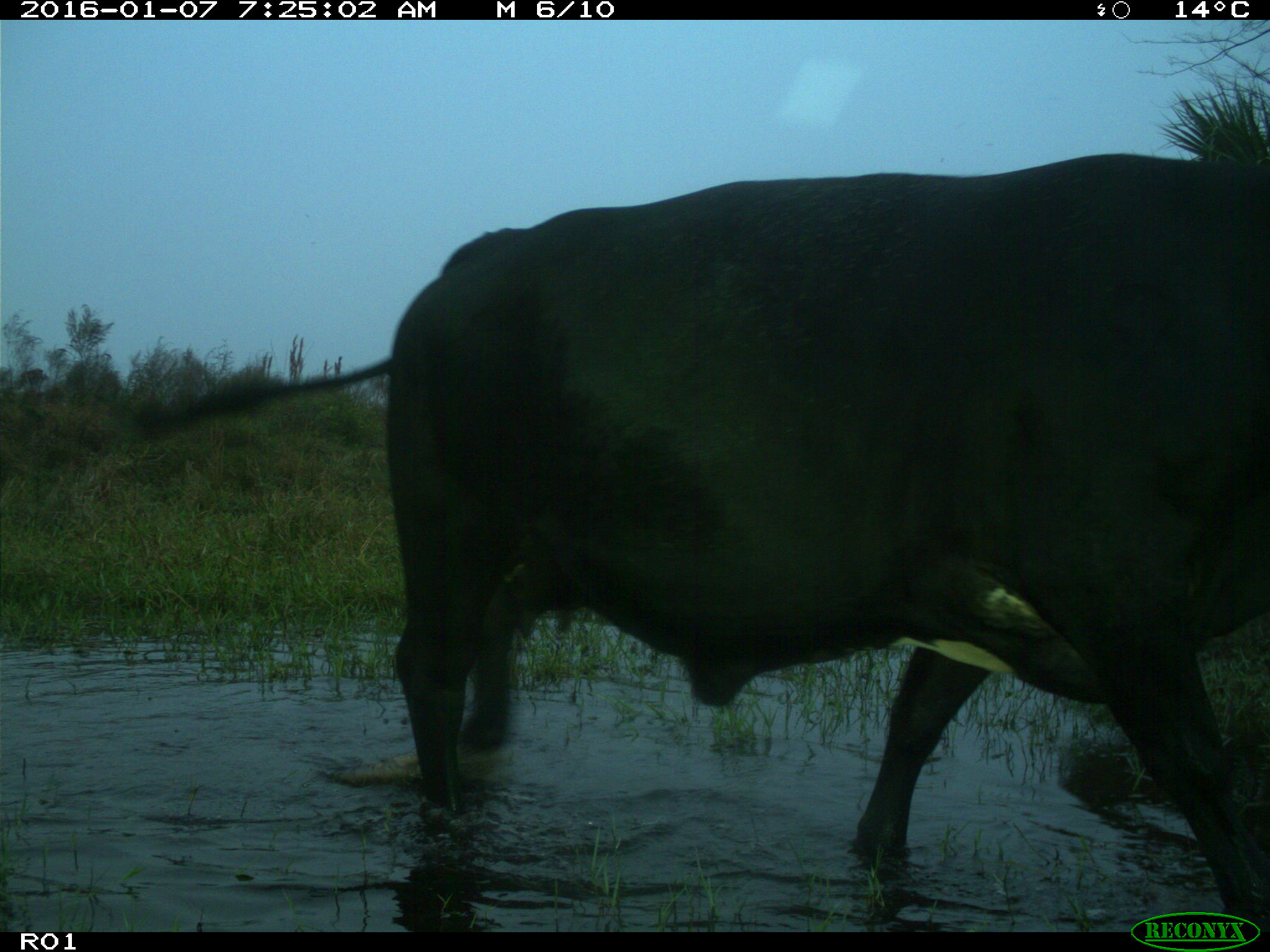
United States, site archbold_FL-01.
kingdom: Animalia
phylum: Chordata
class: Mammalia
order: Artiodactyla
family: Bovidae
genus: Bos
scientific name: Bos taurus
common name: domestic cow